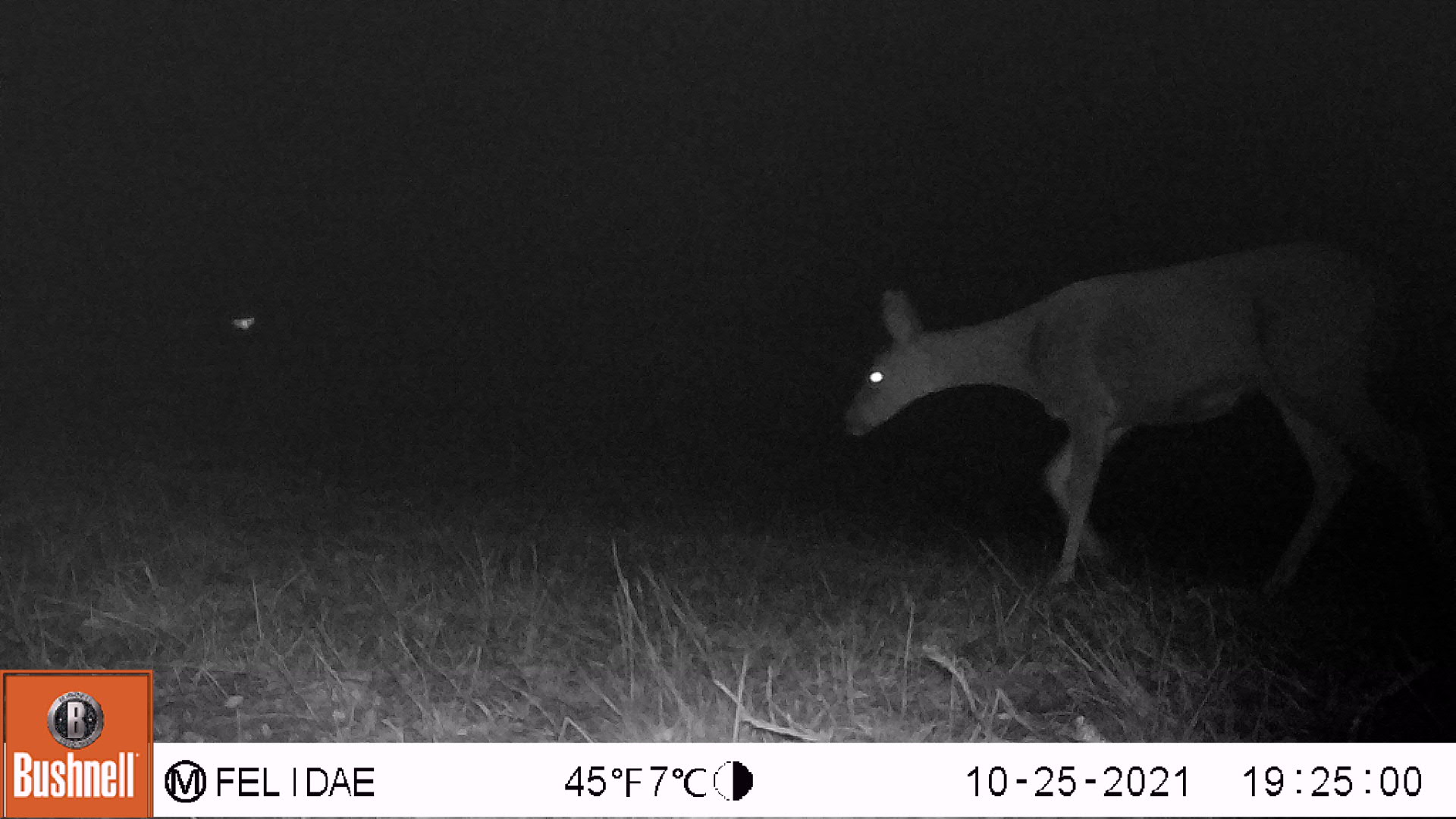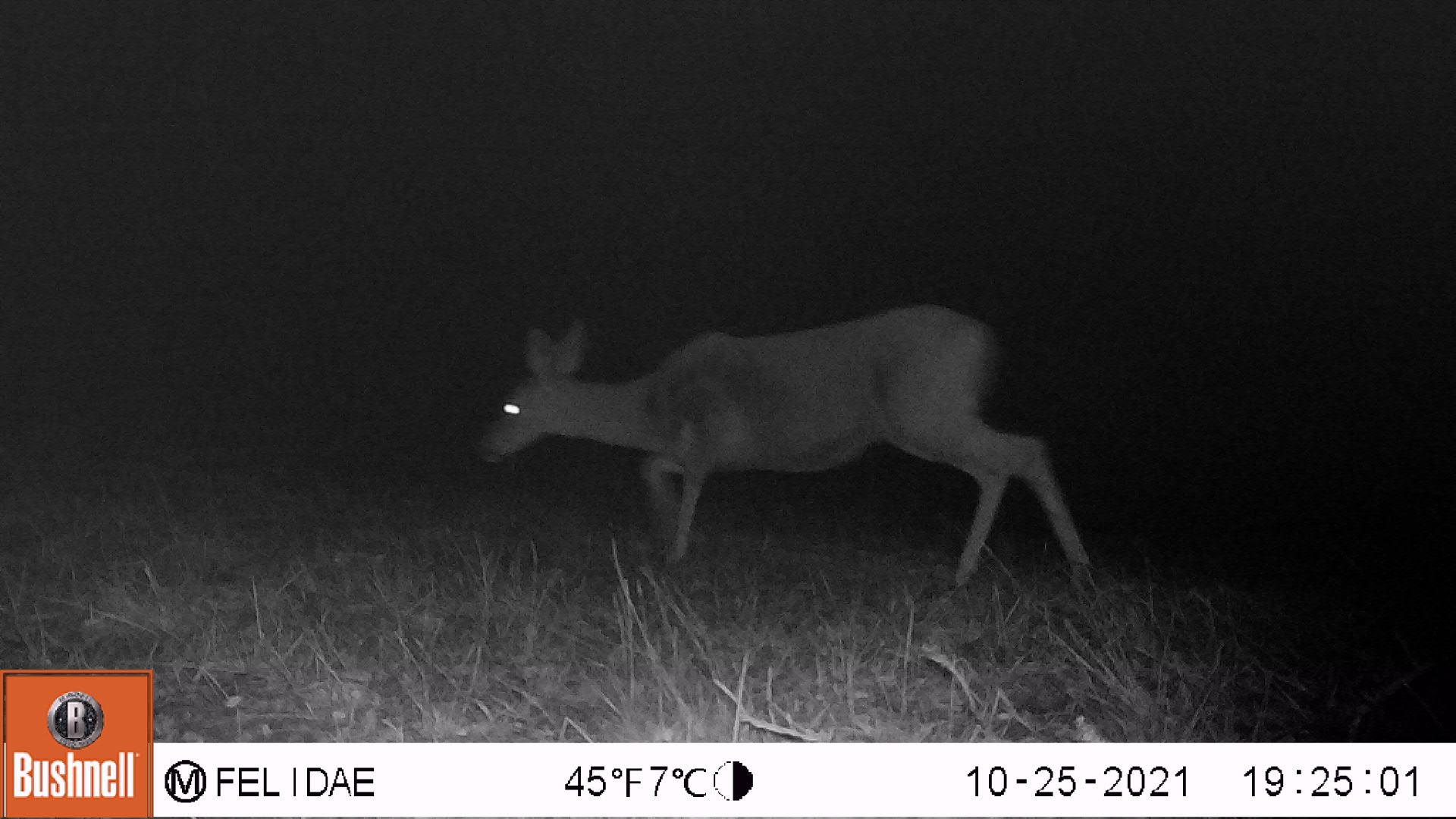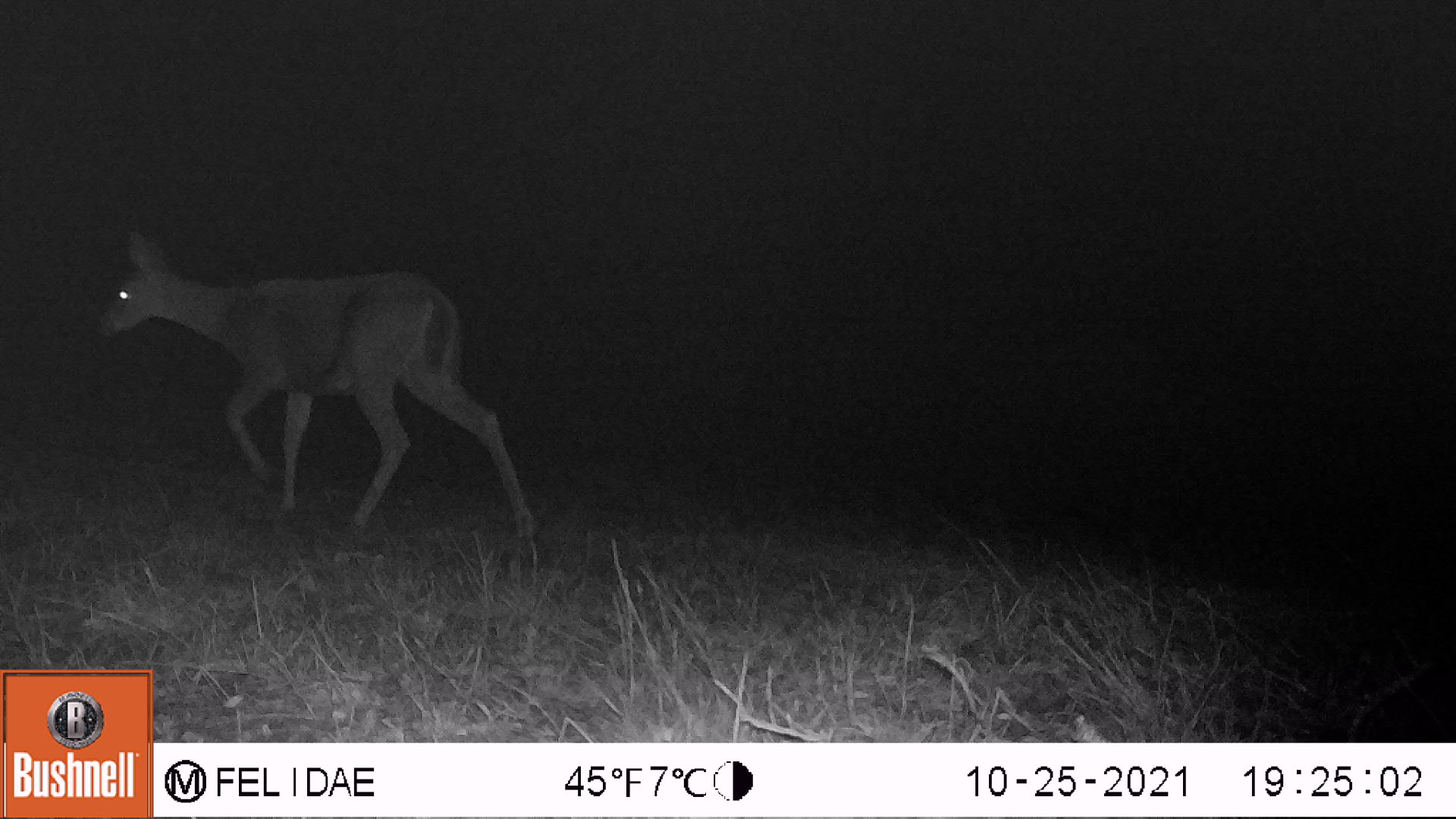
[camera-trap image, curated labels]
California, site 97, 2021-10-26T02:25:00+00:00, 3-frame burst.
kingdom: Animalia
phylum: Chordata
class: Mammalia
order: Artiodactyla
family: Cervidae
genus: Odocoileus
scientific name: Odocoileus hemionus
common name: mule deer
Mule deer (Odocoileus hemionus).